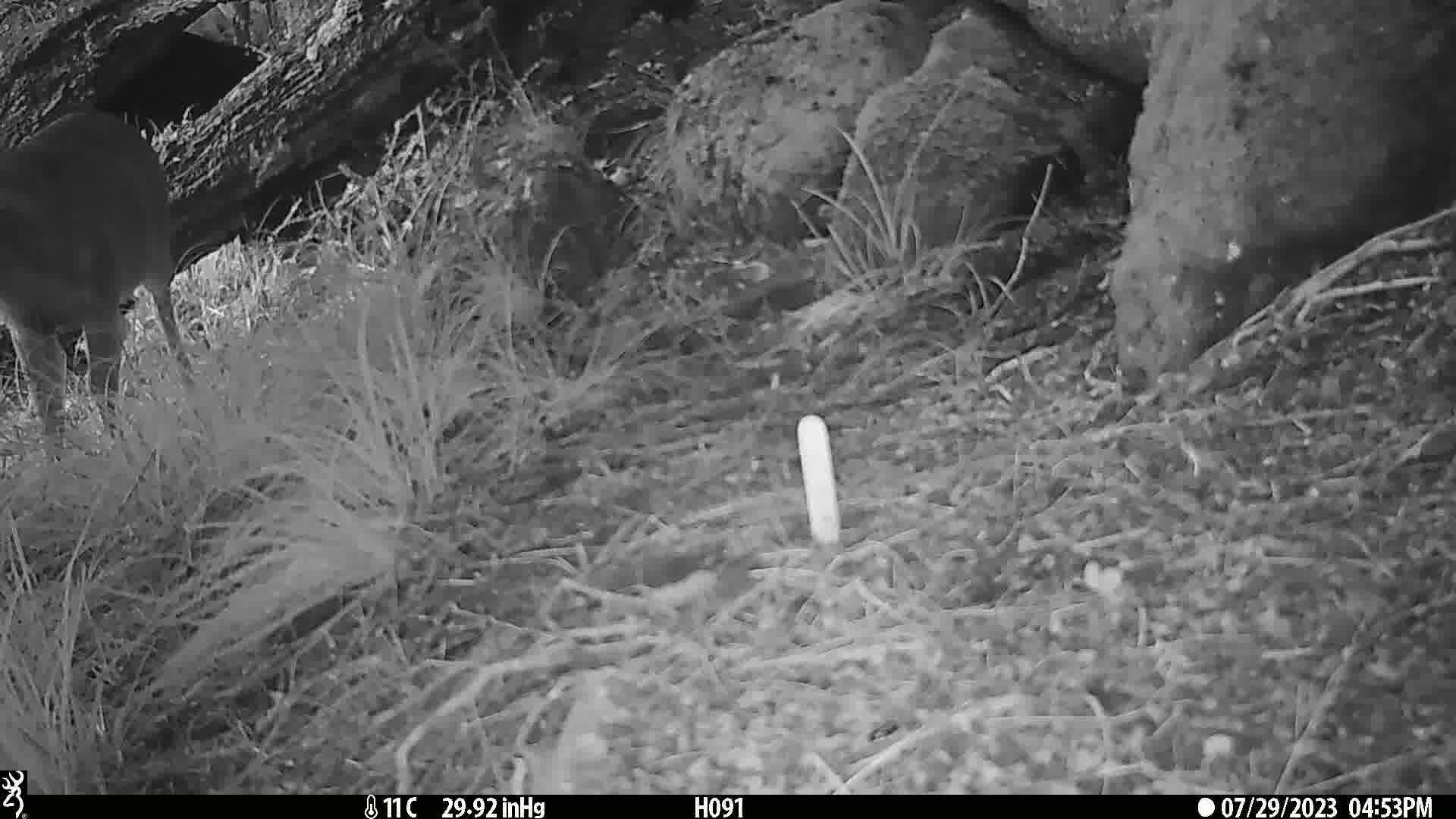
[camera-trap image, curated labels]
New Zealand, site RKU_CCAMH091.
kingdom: Animalia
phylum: Chordata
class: Mammalia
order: Artiodactyla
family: Cervidae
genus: Odocoileus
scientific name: Odocoileus virginianus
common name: white-tailed deer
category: white tailed deer